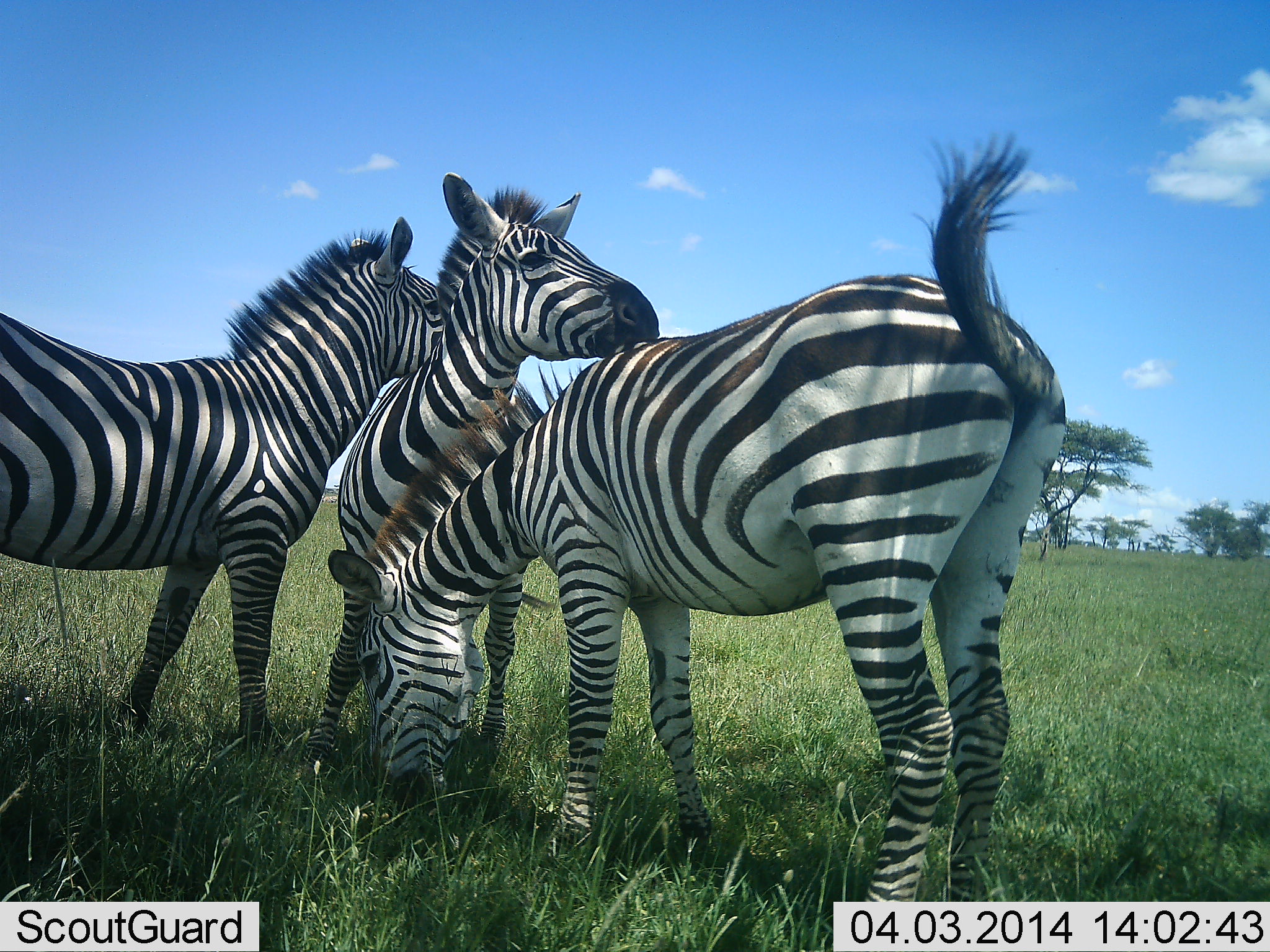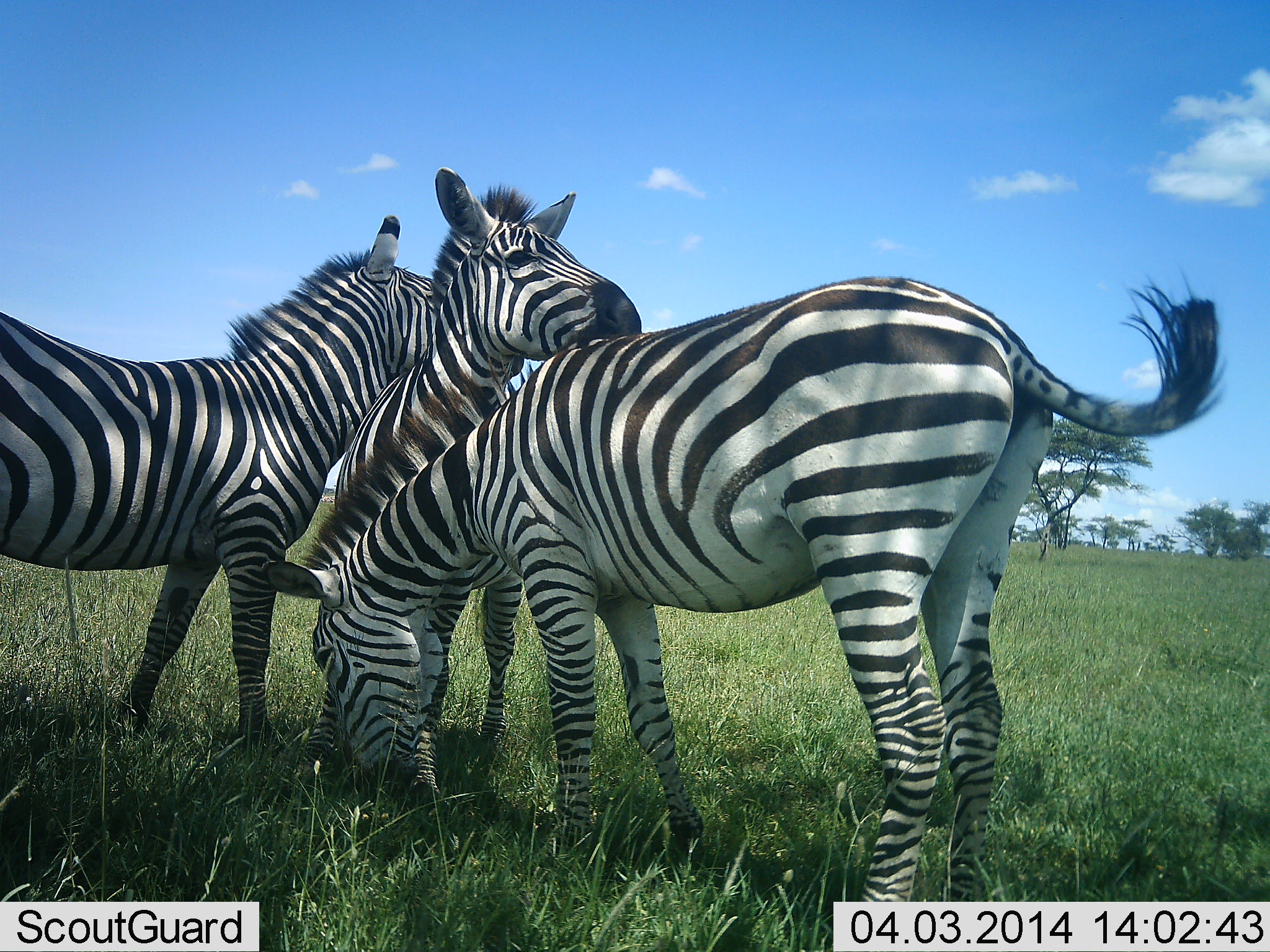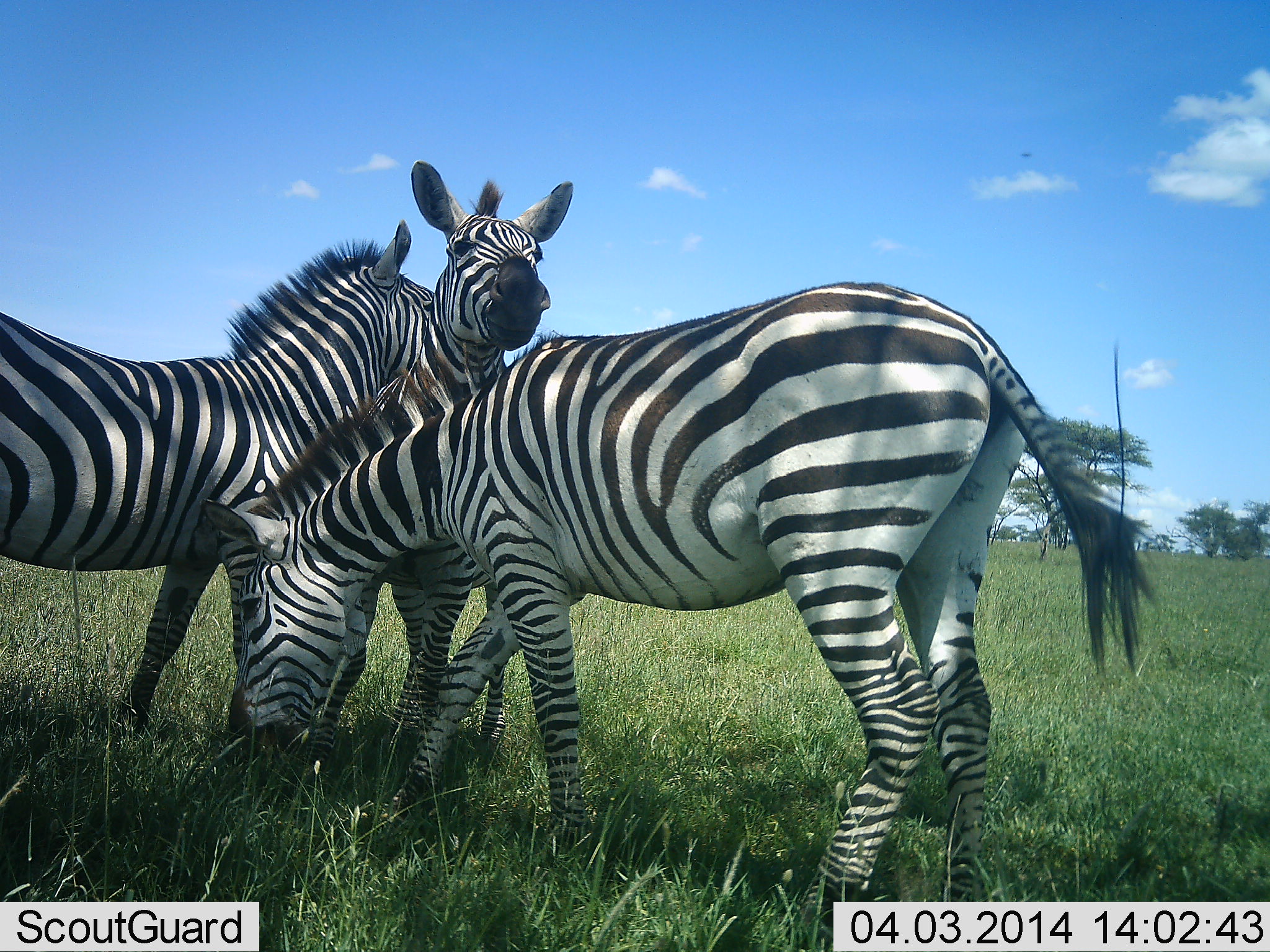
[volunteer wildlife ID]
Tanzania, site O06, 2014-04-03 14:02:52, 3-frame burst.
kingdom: Animalia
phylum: Chordata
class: Mammalia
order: Perissodactyla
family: Equidae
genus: Equus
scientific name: Equus quagga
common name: plains zebra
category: zebra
Zebra (plains zebra) (Equus quagga), count 3. Behavior (volunteer vote fractions): standing 80%, resting 10%, moving 0%, interacting 80%. Young present (vote fraction): 0%. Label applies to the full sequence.